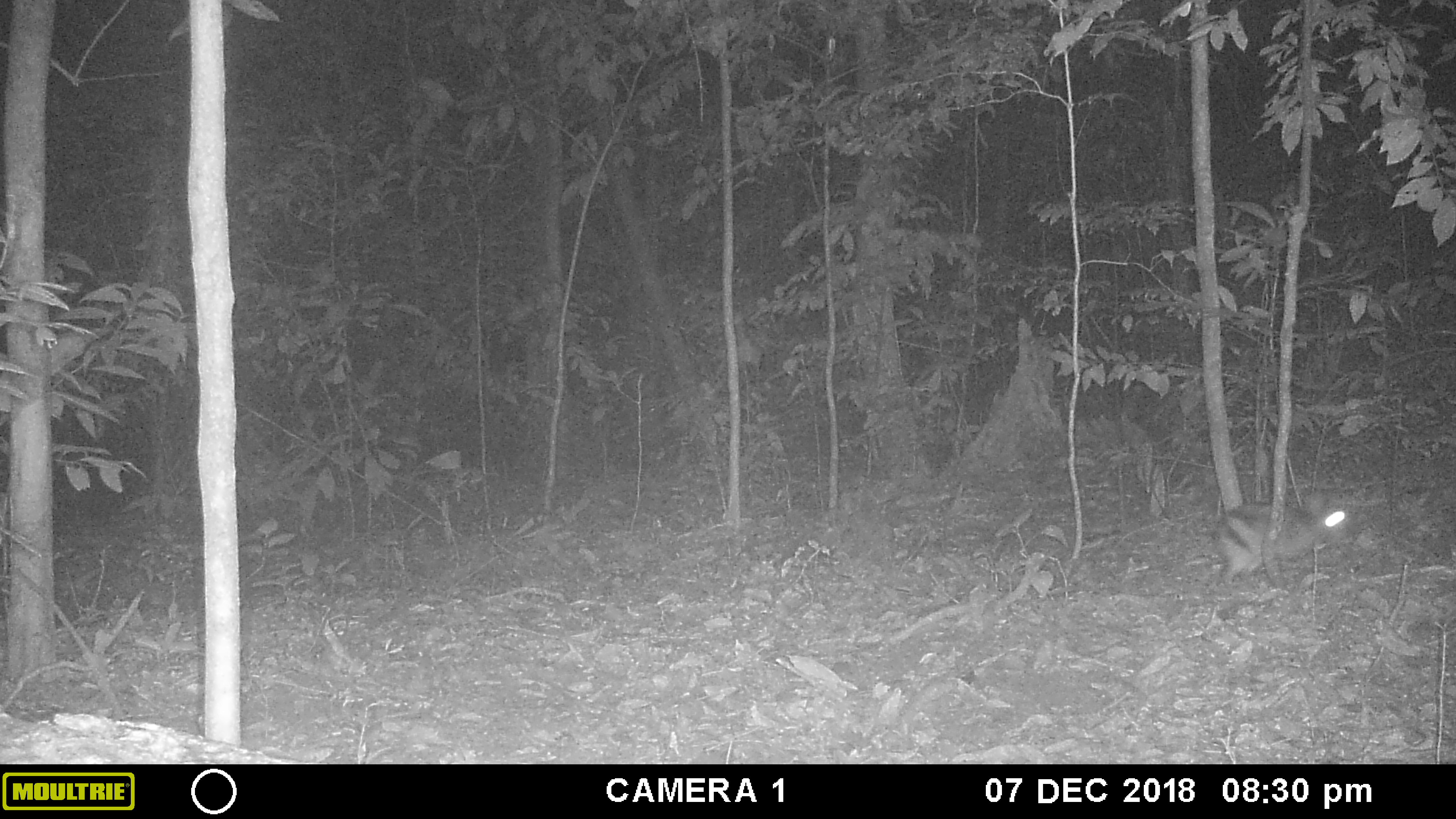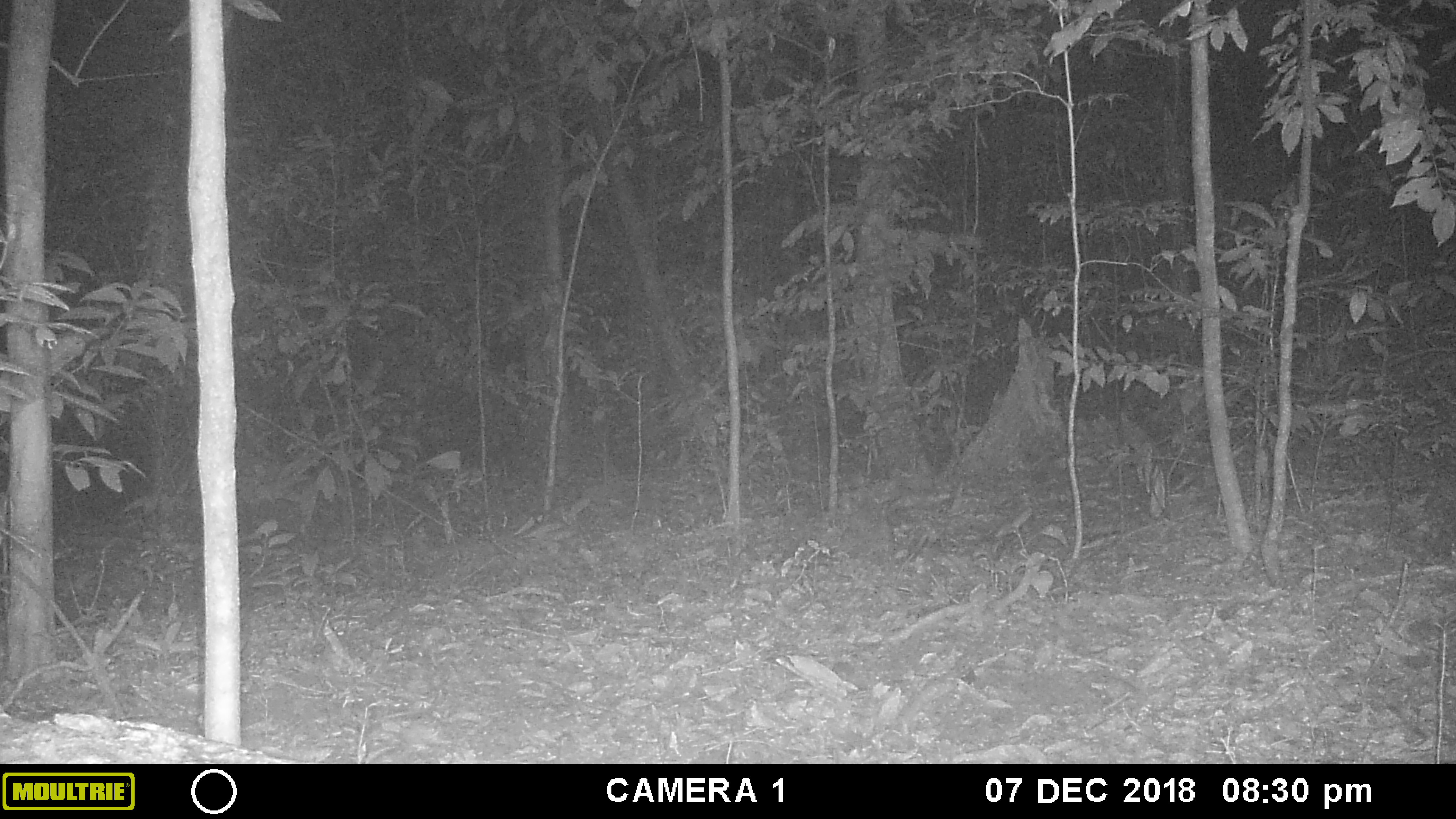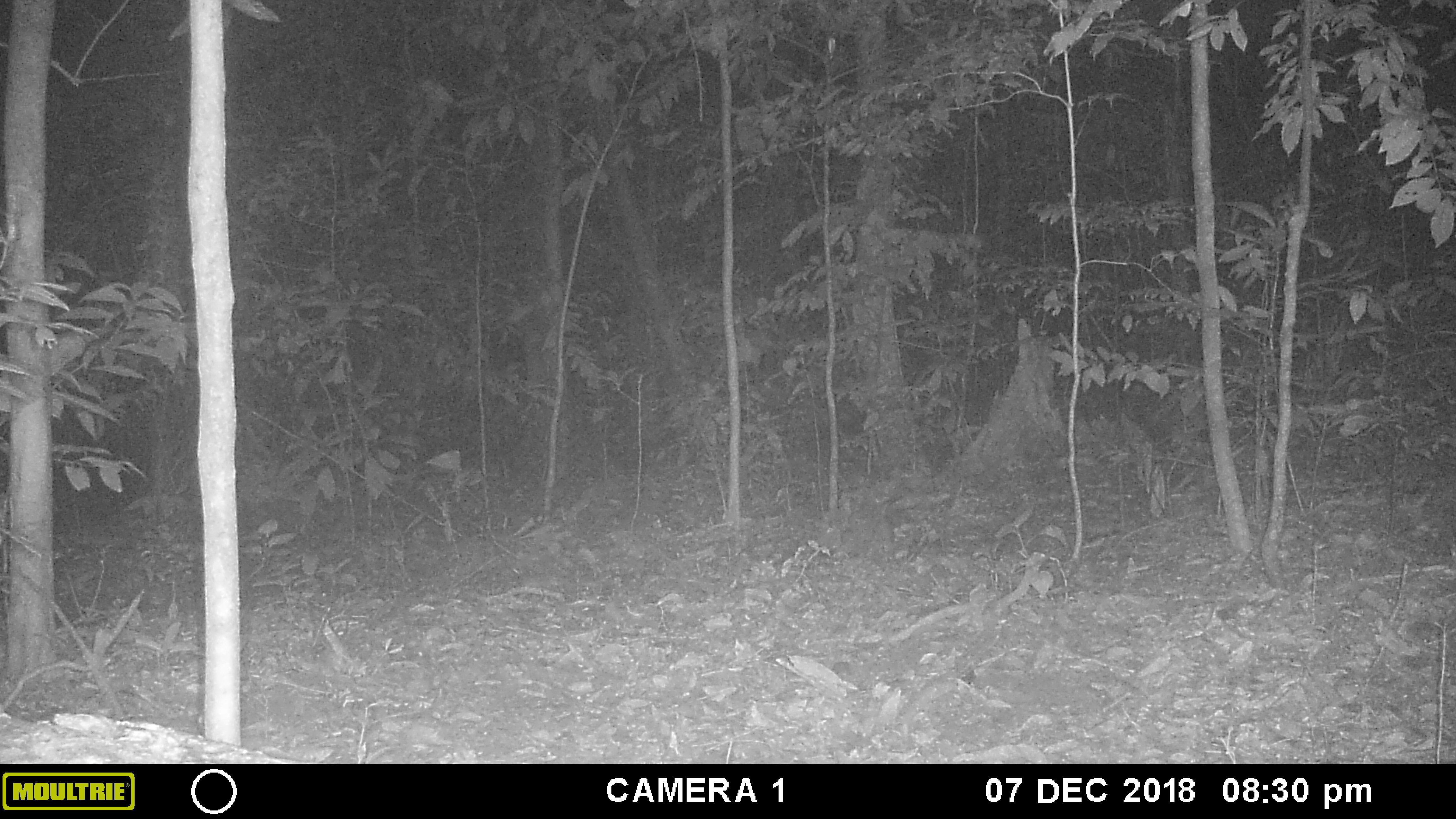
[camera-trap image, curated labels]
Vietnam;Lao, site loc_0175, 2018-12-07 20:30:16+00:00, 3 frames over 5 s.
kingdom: Animalia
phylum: Chordata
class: Mammalia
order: Lagomorpha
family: Leporidae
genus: Nesolagus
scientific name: Nesolagus timminsi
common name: annamite striped rabbit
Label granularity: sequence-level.